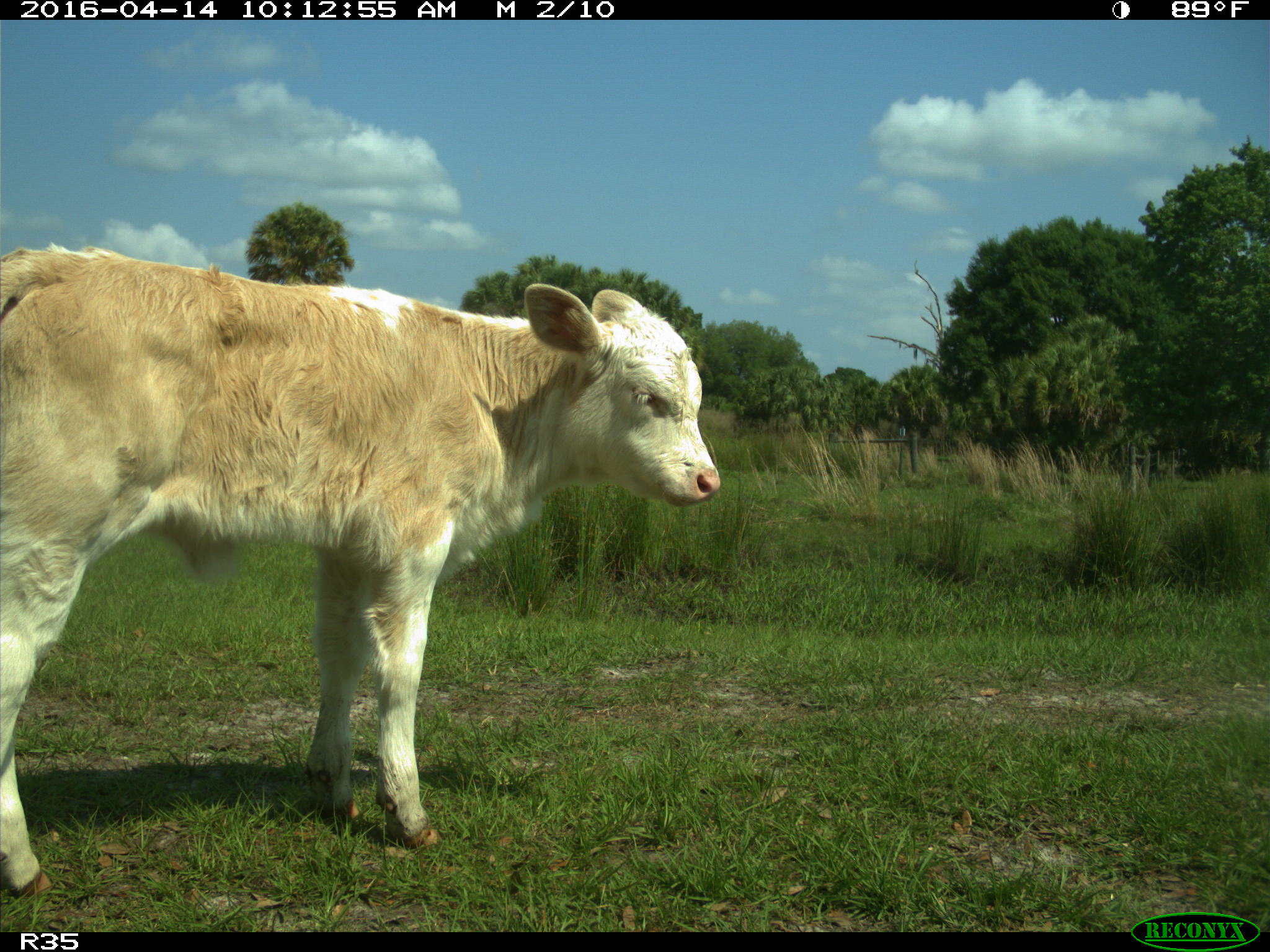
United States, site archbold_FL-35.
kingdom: Animalia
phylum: Chordata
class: Mammalia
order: Artiodactyla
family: Bovidae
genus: Bos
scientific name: Bos taurus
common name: domestic cow